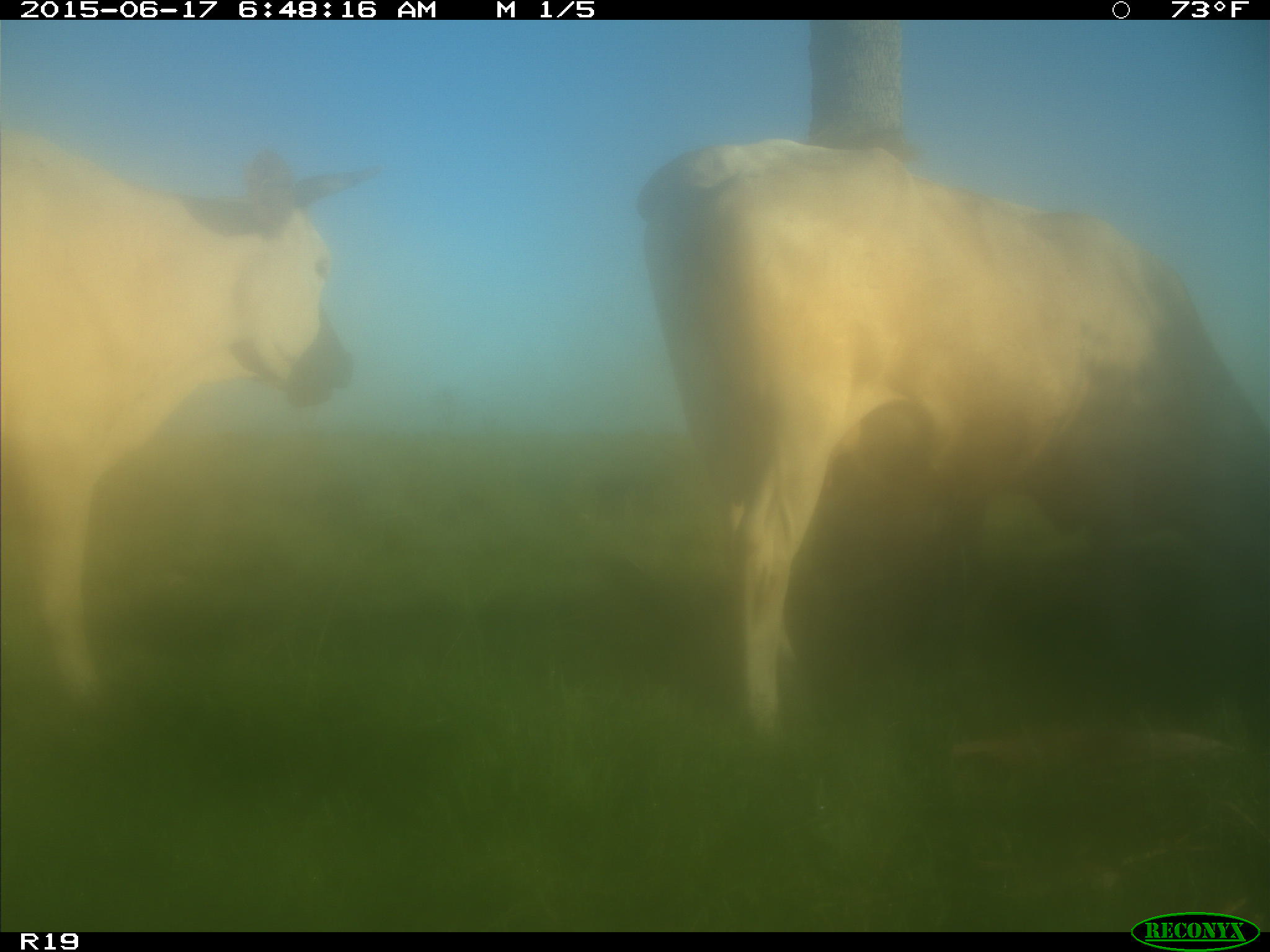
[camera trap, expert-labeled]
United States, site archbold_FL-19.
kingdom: Animalia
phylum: Chordata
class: Mammalia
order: Artiodactyla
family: Bovidae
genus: Bos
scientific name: Bos taurus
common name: domestic cow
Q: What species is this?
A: Bos taurus (domestic cow).